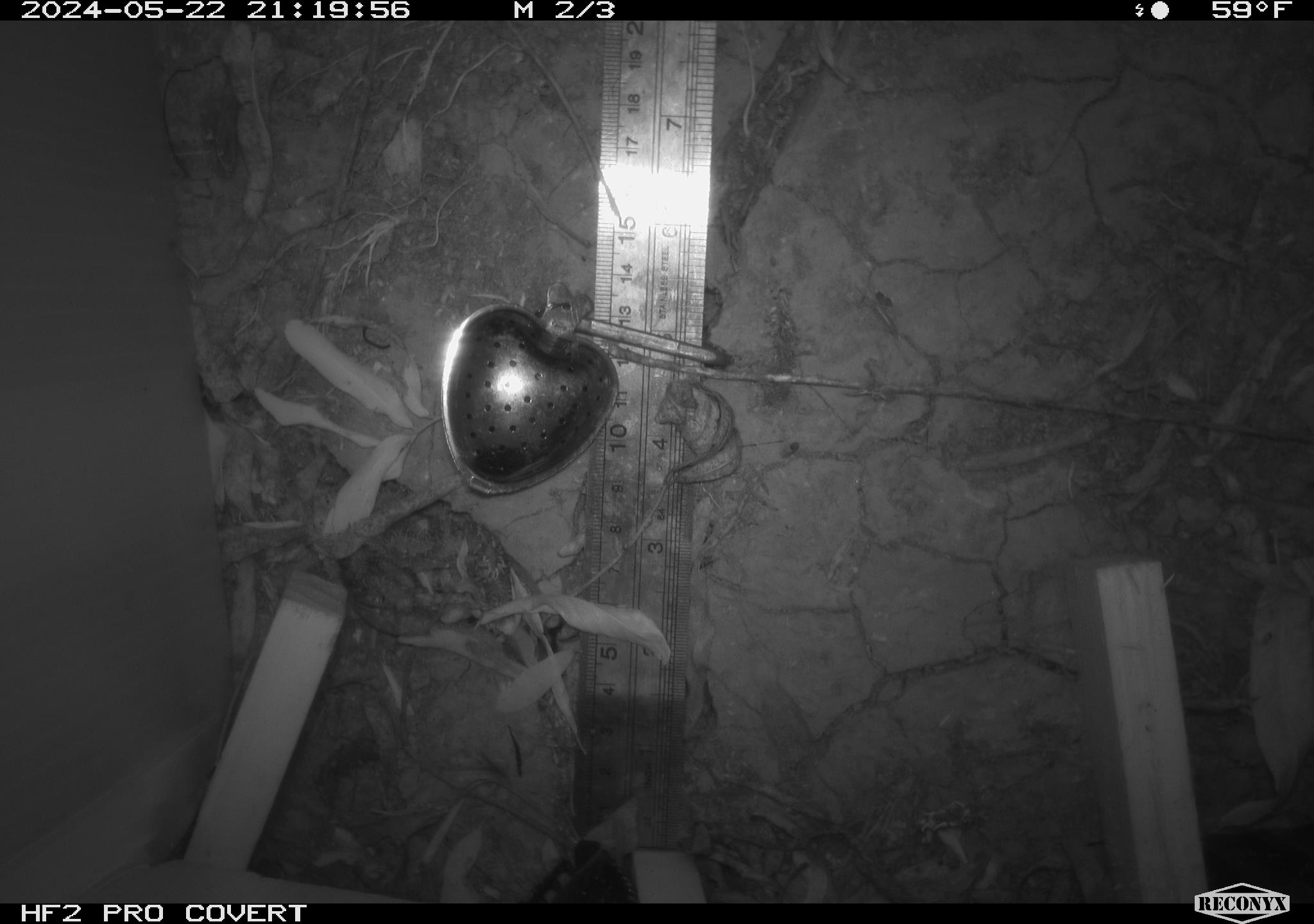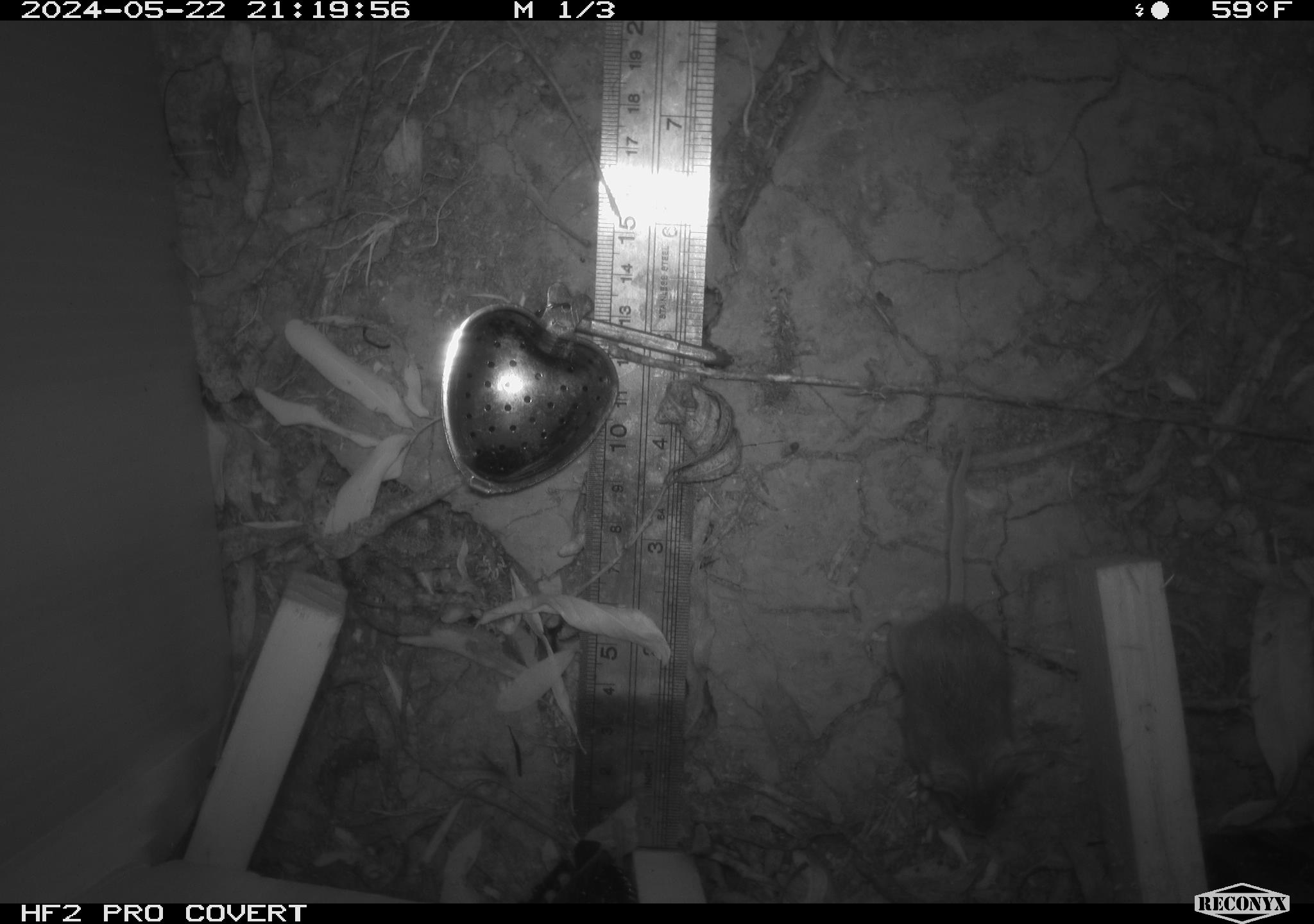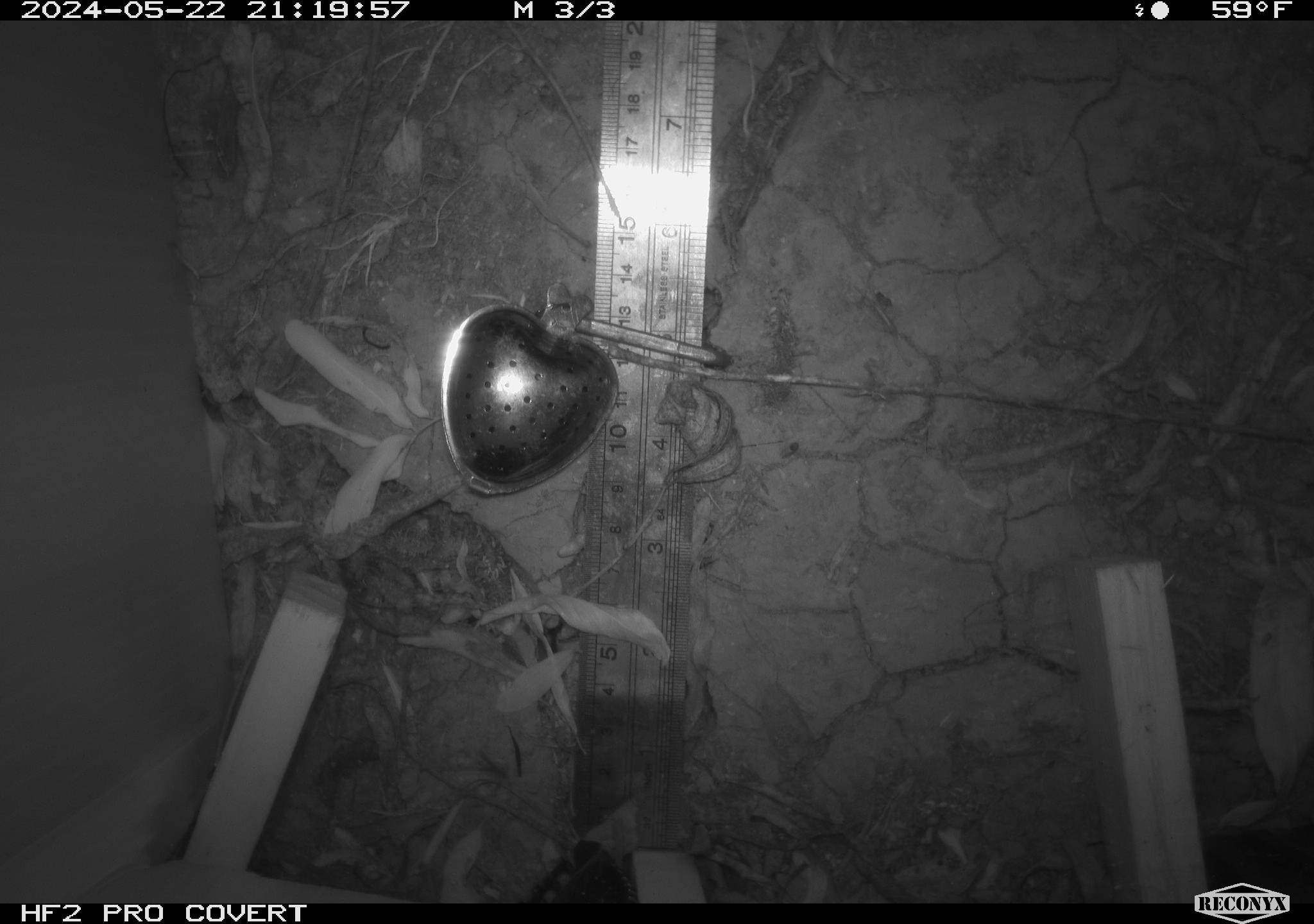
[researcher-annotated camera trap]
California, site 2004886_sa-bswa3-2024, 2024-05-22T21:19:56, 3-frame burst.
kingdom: Animalia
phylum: Chordata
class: Mammalia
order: Rodentia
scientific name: Rodentia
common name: mouse species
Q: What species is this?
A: Mouse species (Rodentia).